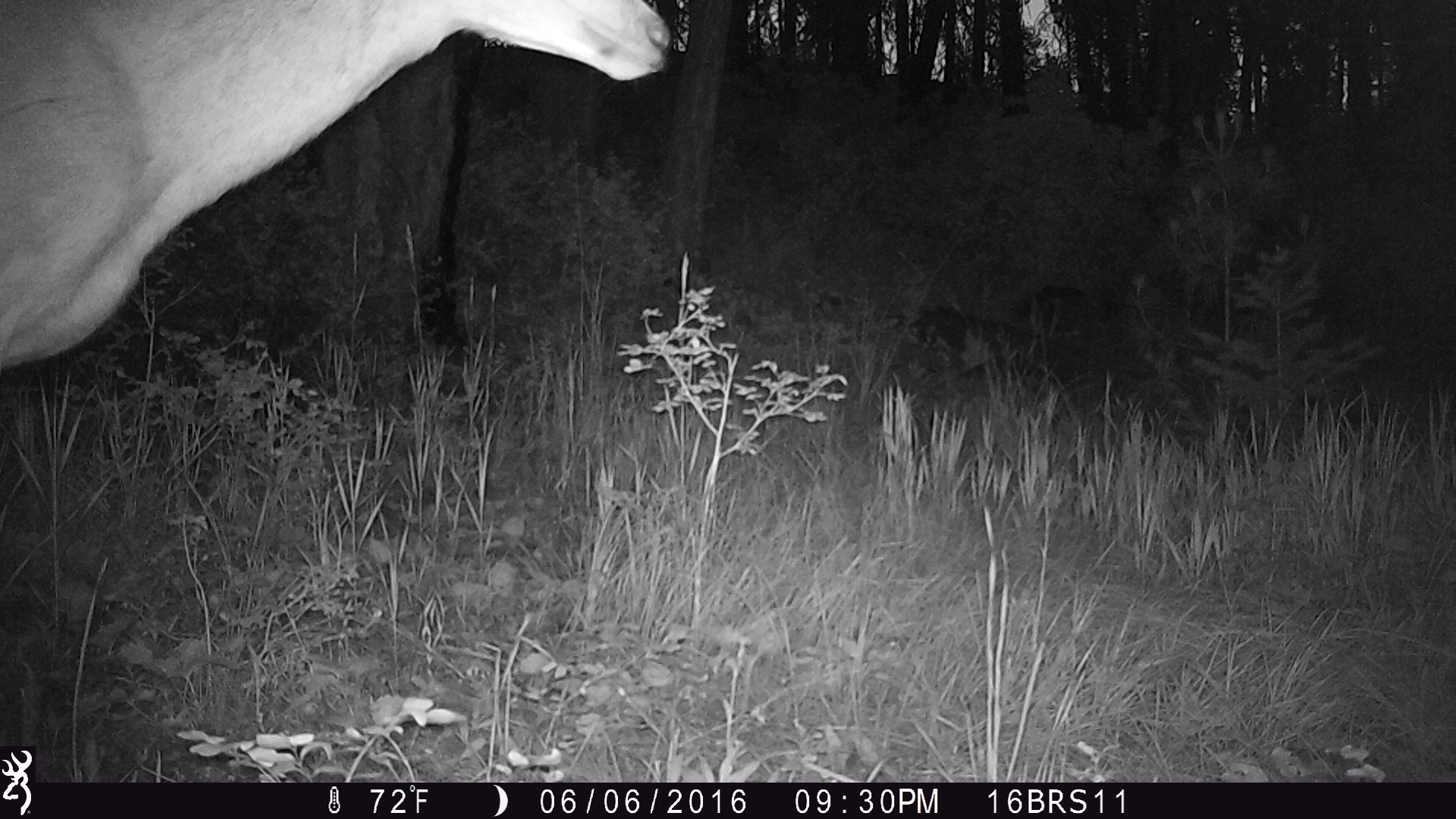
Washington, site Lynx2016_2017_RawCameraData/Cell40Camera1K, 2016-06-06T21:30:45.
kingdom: Animalia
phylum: Chordata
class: Mammalia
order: Artiodactyla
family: Cervidae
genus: Odocoileus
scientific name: Odocoileus hemionus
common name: mule deer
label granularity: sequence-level